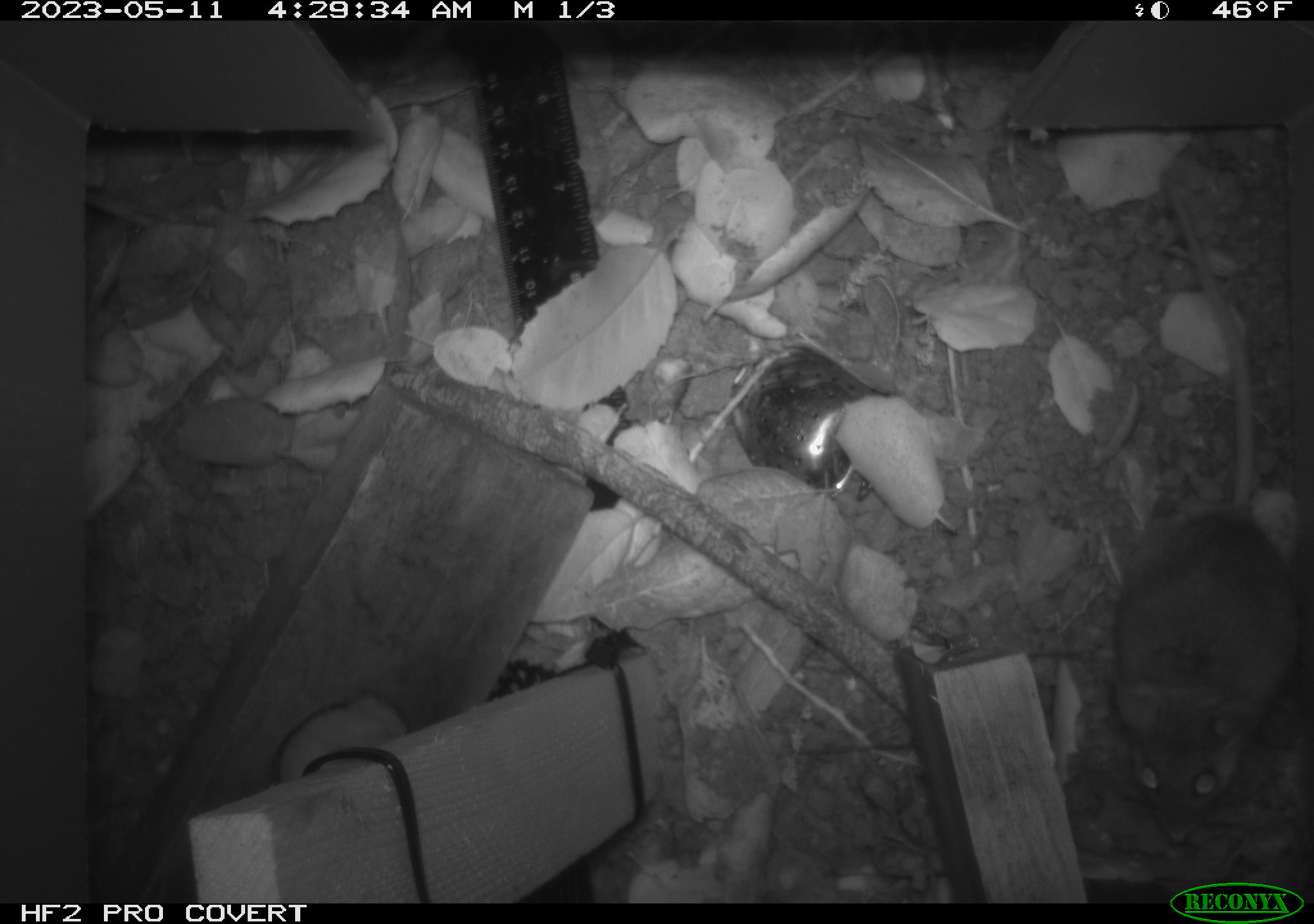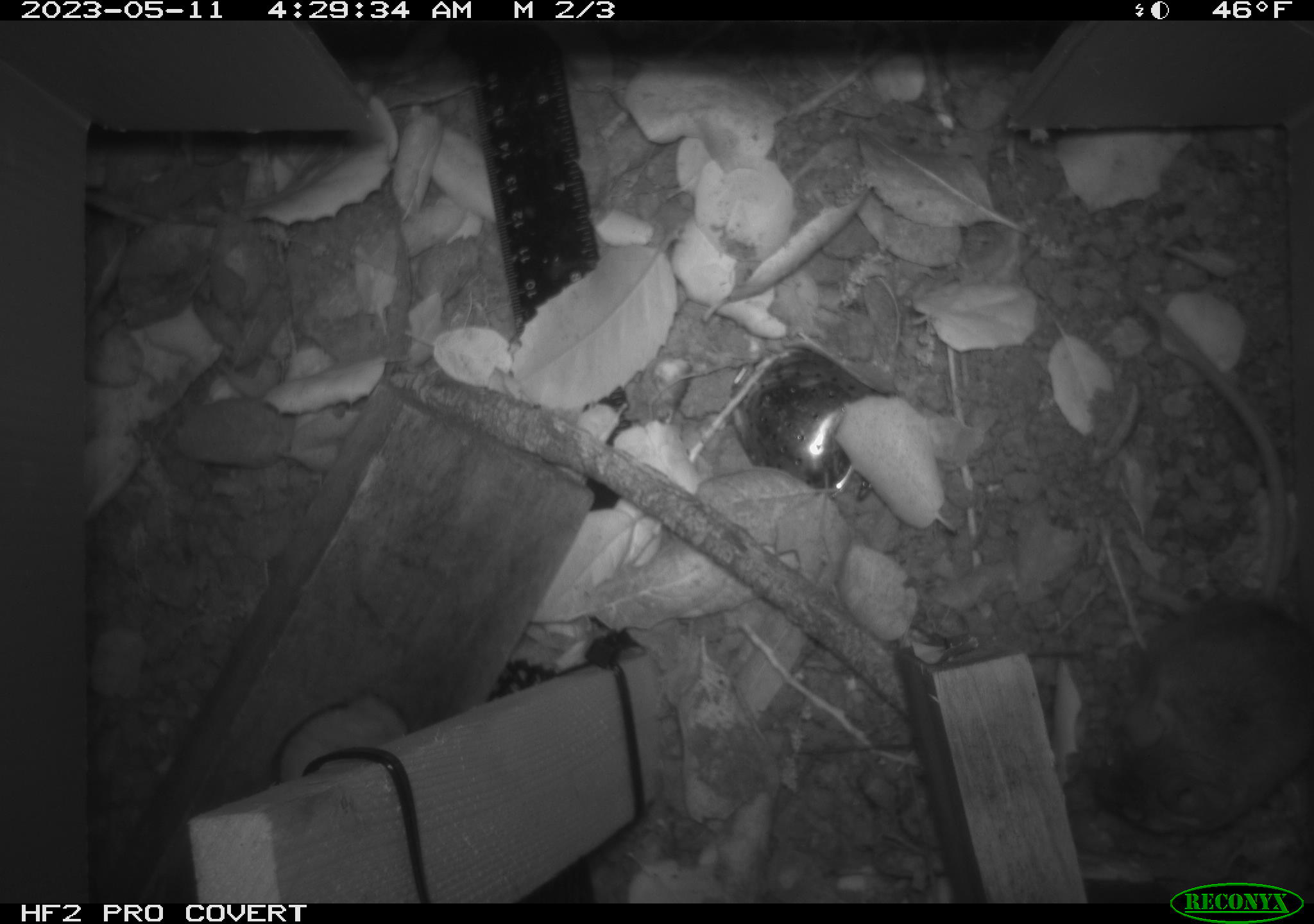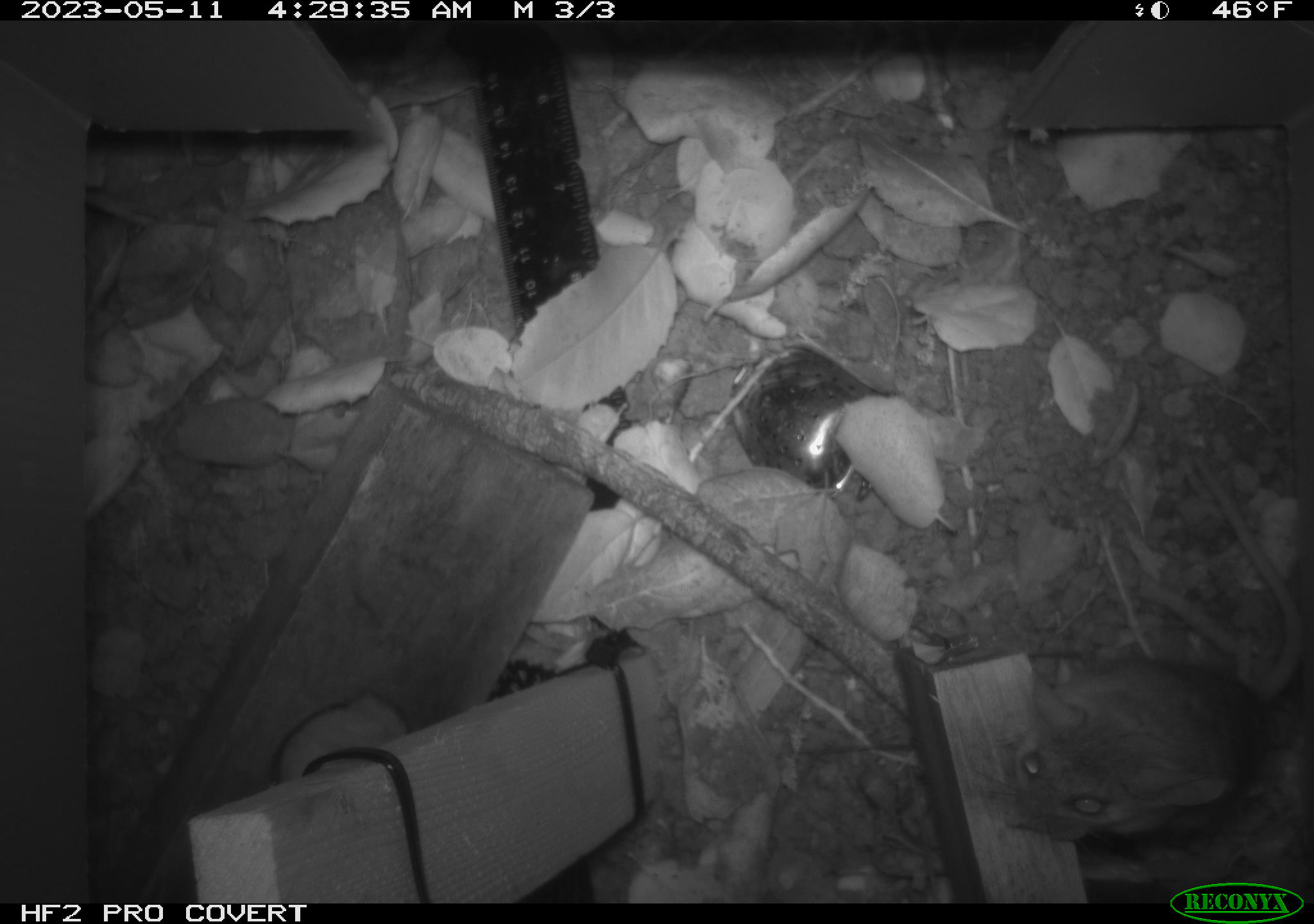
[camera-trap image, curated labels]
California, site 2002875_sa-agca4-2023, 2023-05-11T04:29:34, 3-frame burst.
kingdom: Animalia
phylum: Chordata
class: Mammalia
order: Rodentia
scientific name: Rodentia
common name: mouse species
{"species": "mouse species (Rodentia)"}